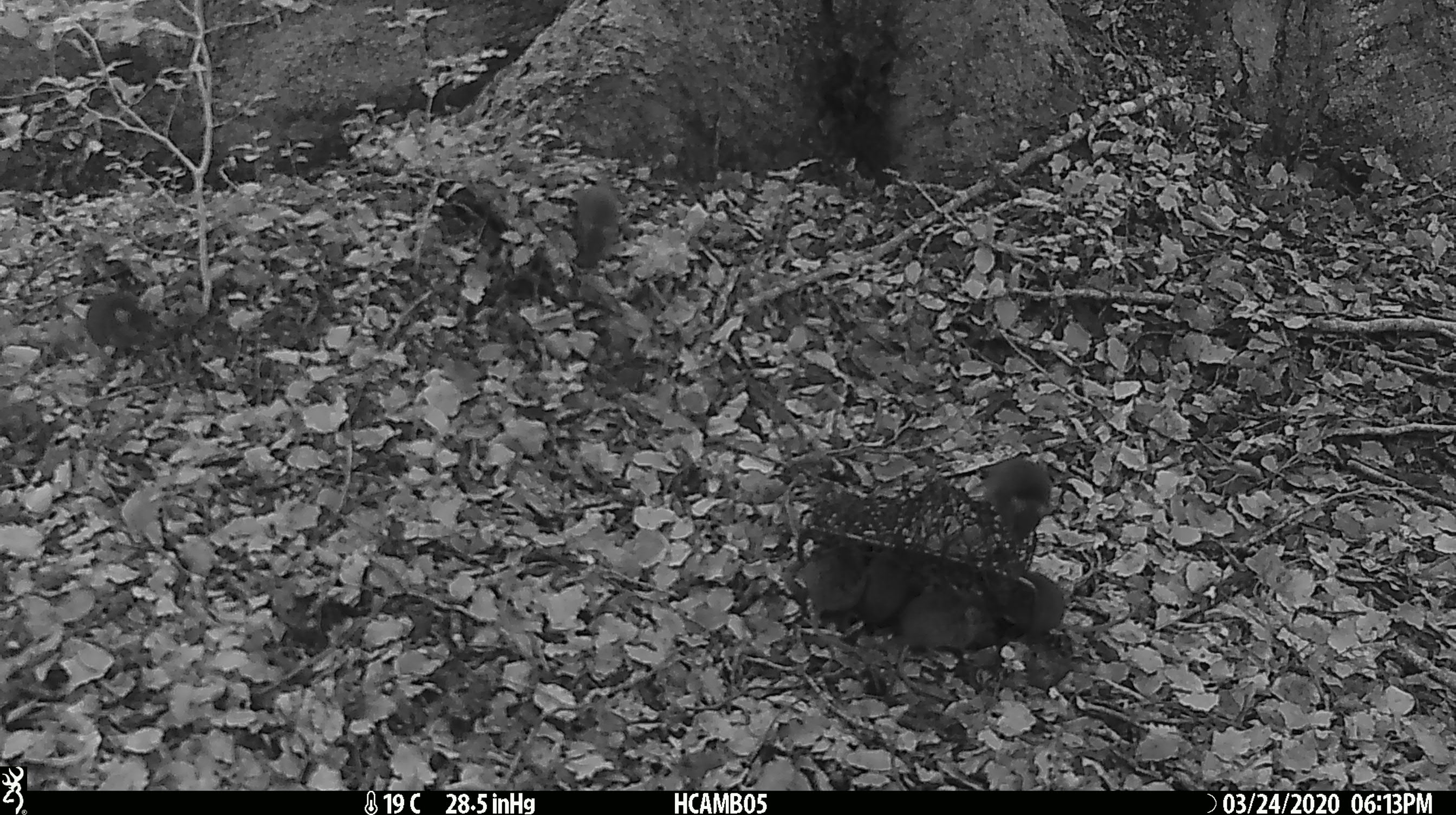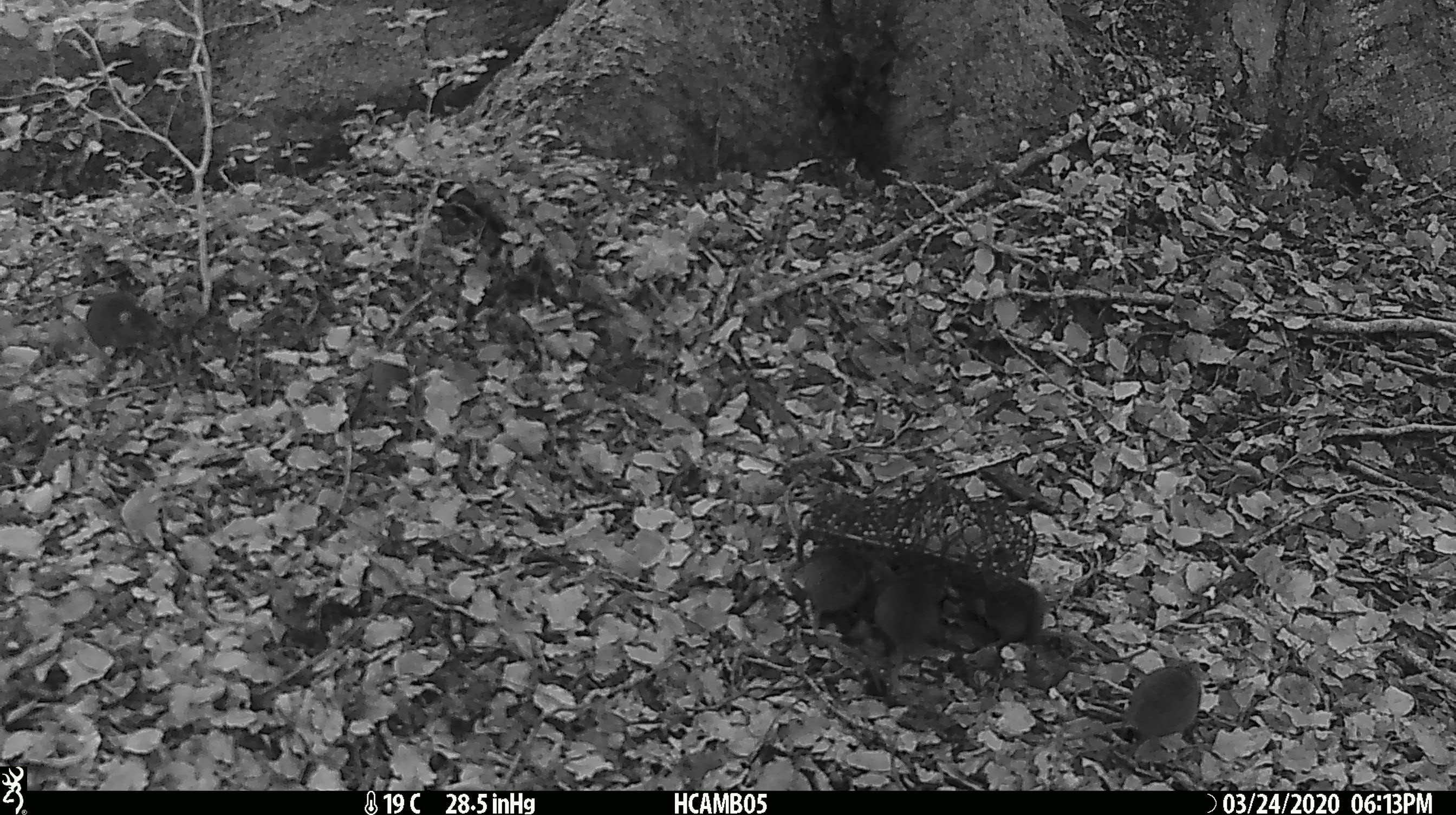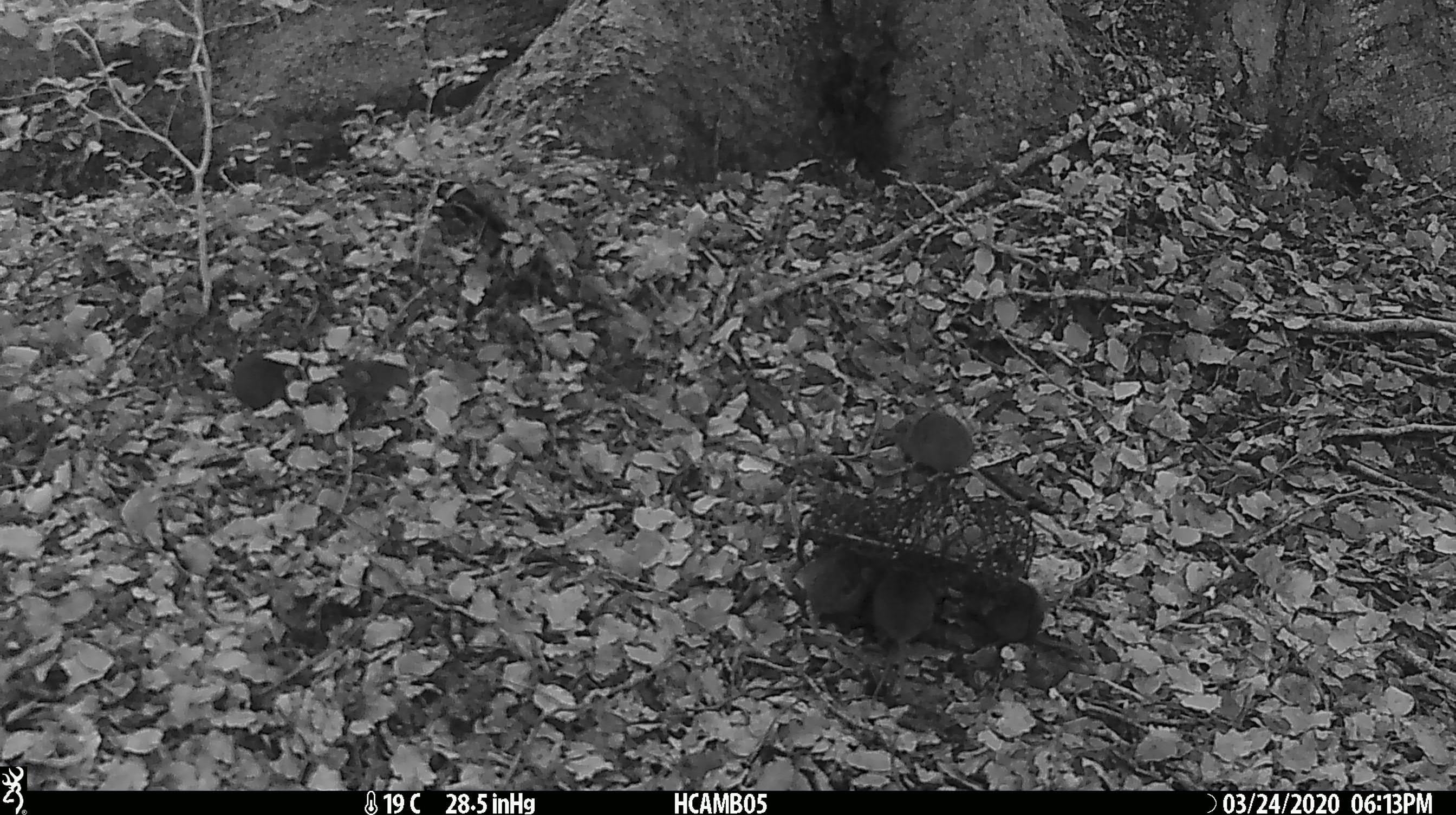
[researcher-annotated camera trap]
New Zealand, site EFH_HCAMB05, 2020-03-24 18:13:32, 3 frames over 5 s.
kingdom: Animalia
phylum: Chordata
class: Mammalia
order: Rodentia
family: Muridae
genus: Mus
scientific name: Mus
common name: mouse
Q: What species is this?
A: Mouse (Mus).